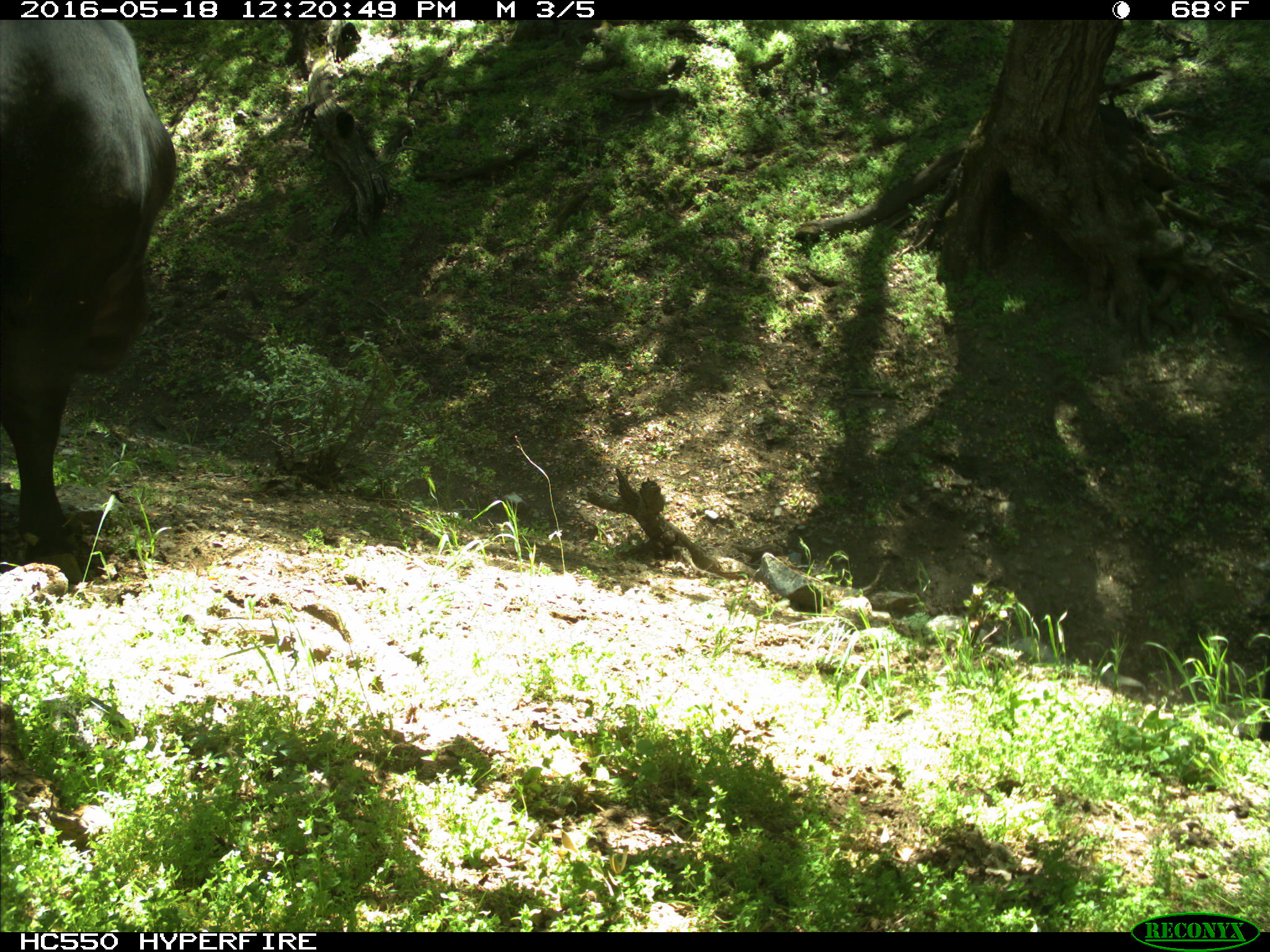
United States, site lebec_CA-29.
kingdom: Animalia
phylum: Chordata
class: Mammalia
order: Artiodactyla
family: Bovidae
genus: Bos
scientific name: Bos taurus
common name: domestic cow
Bos taurus (domestic cow).